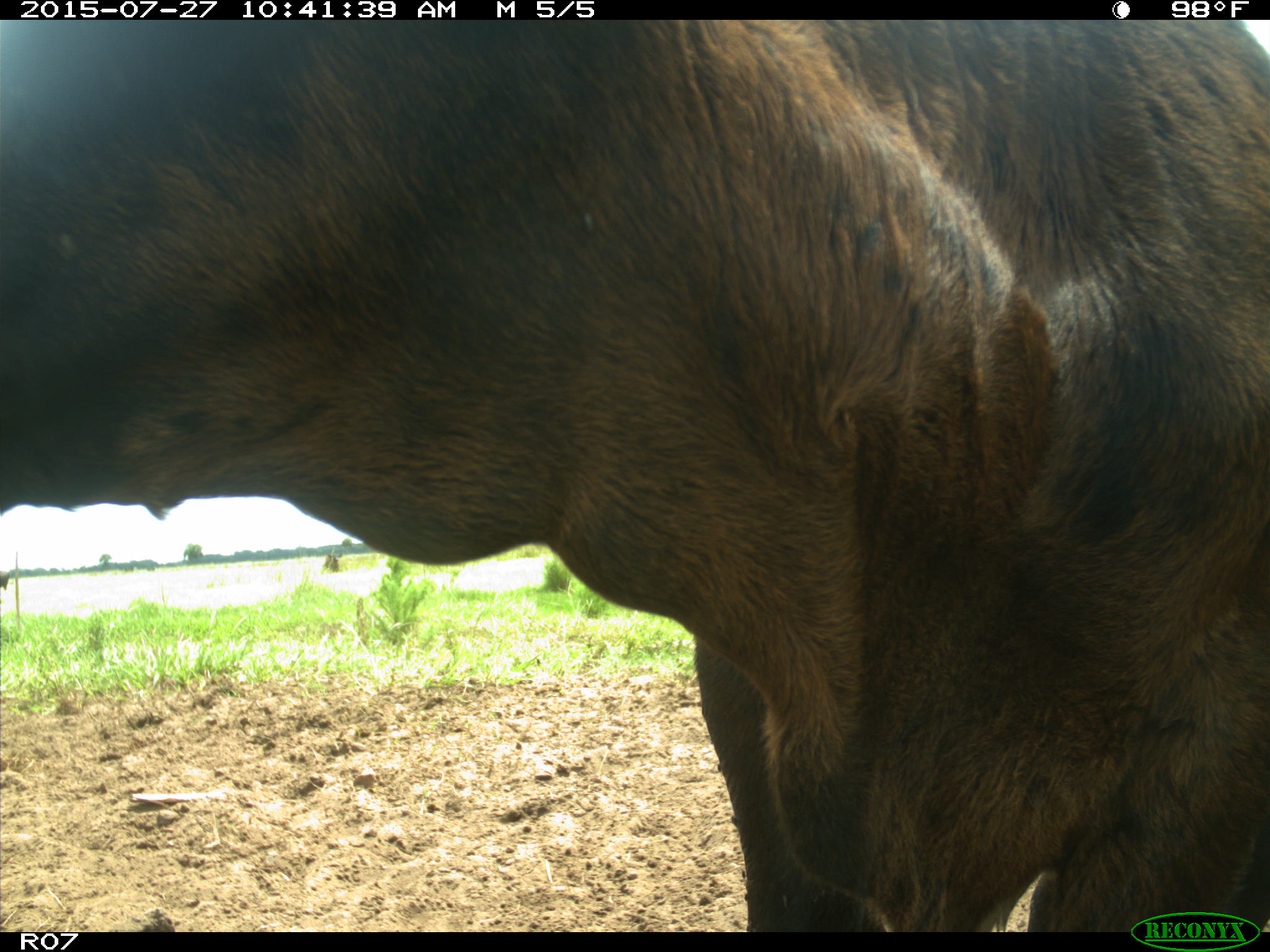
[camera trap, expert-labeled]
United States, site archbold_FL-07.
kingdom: Animalia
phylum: Chordata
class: Mammalia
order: Artiodactyla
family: Bovidae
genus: Bos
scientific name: Bos taurus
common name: domestic cow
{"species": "Bos taurus (domestic cow)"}